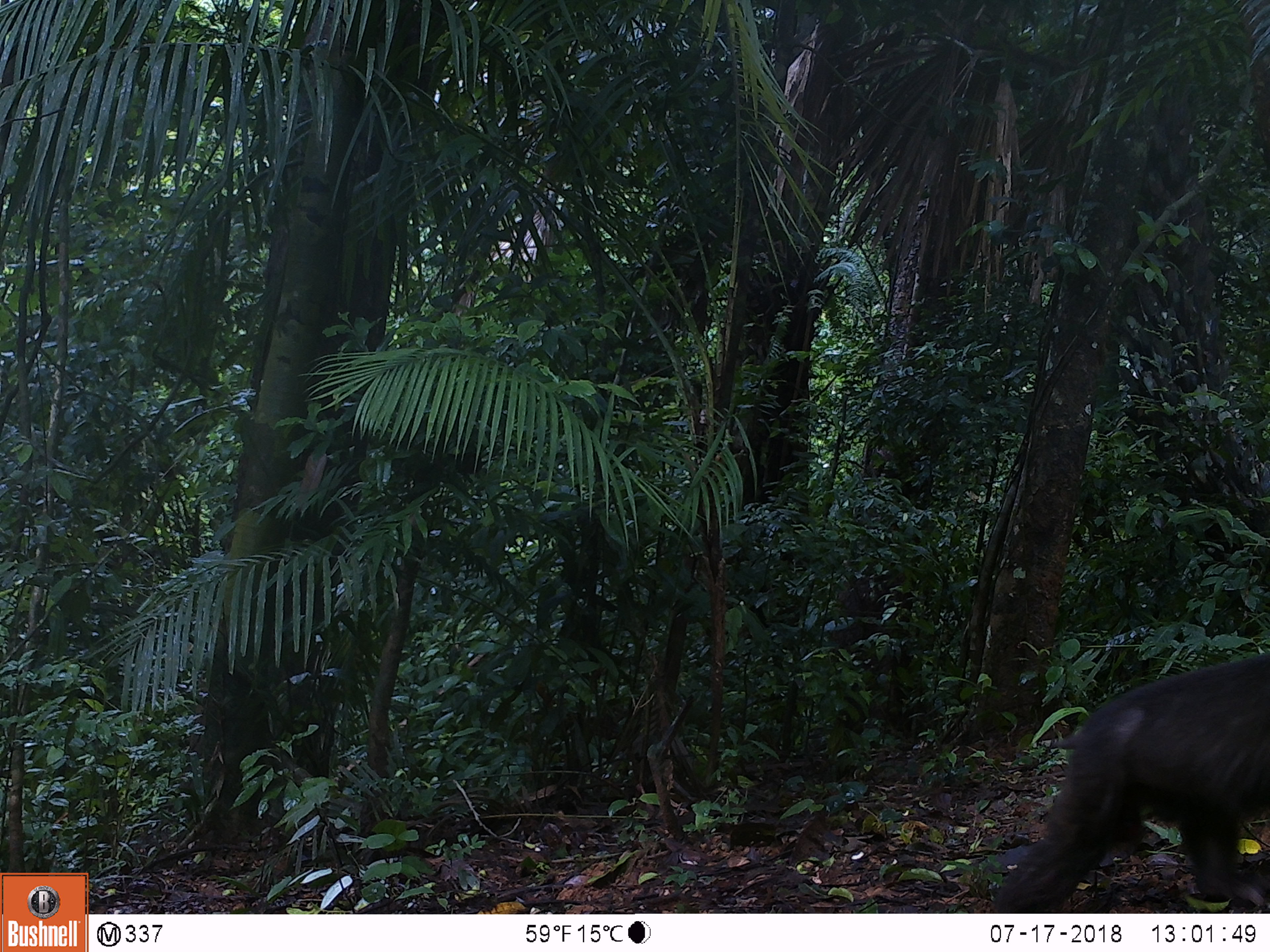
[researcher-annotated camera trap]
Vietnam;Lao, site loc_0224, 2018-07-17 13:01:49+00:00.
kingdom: Animalia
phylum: Chordata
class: Mammalia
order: Primates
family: Cercopithecidae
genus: Macaca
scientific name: Macaca arctoides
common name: stump-tailed macaque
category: stump tailed macaque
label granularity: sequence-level